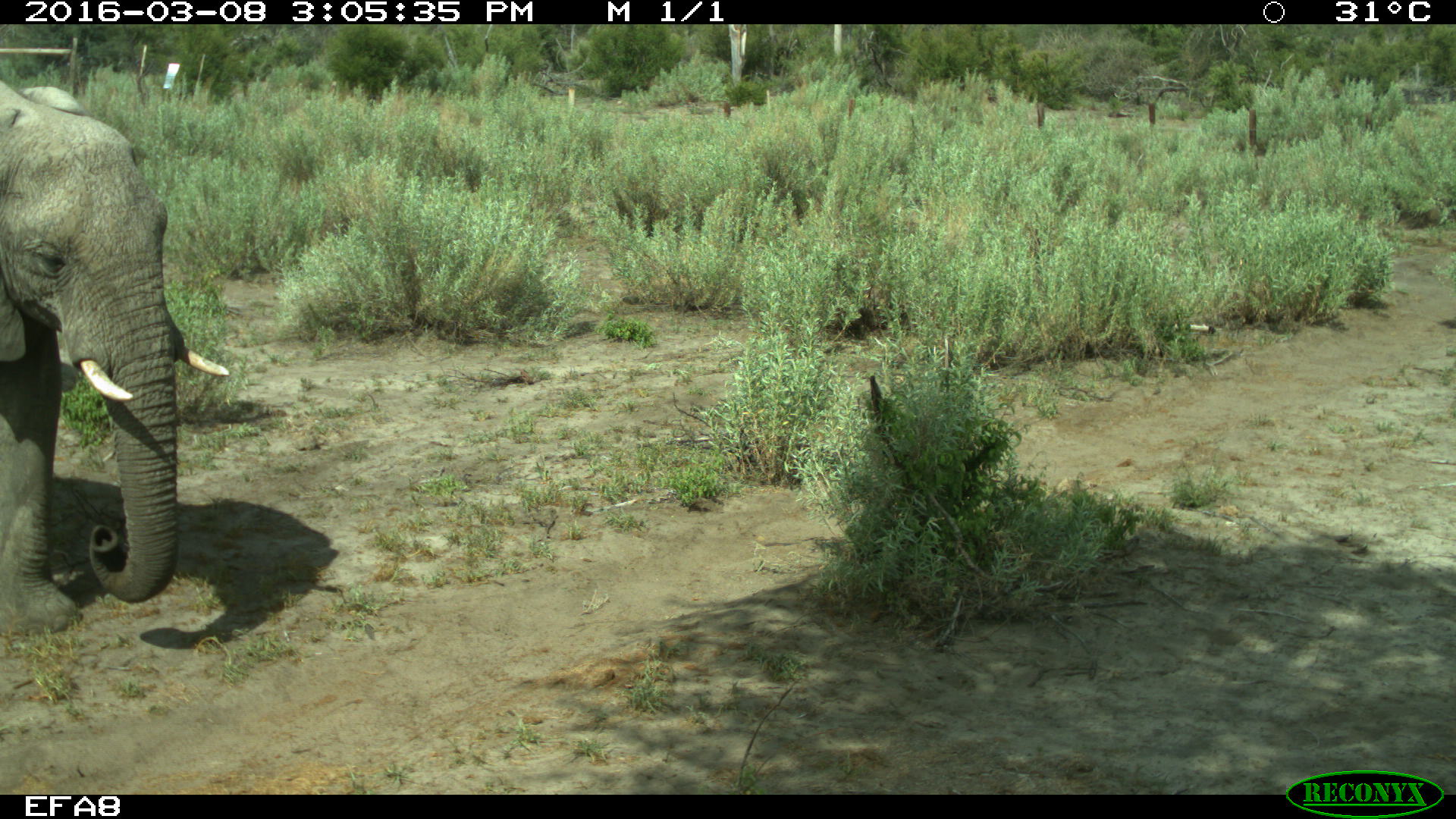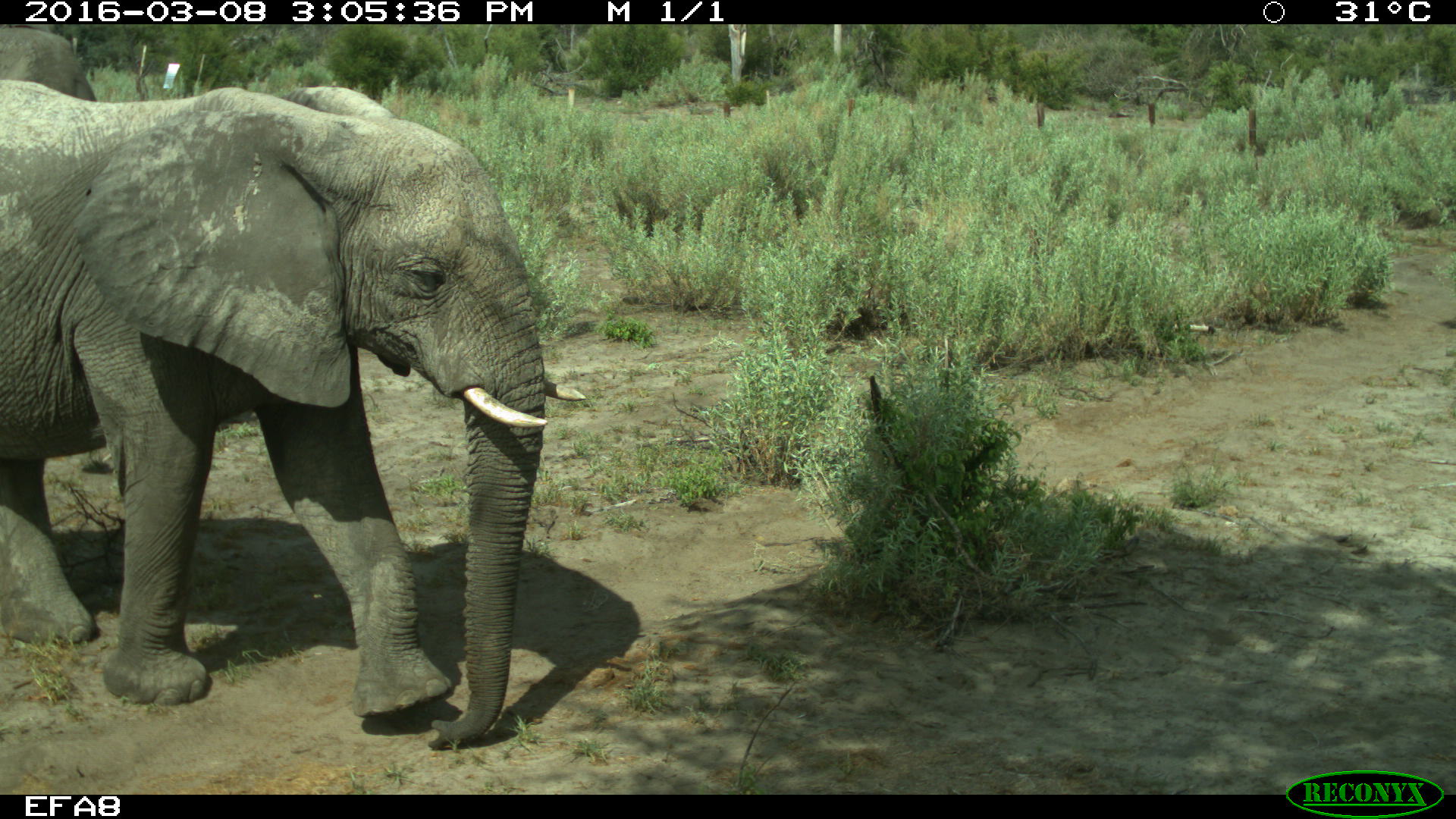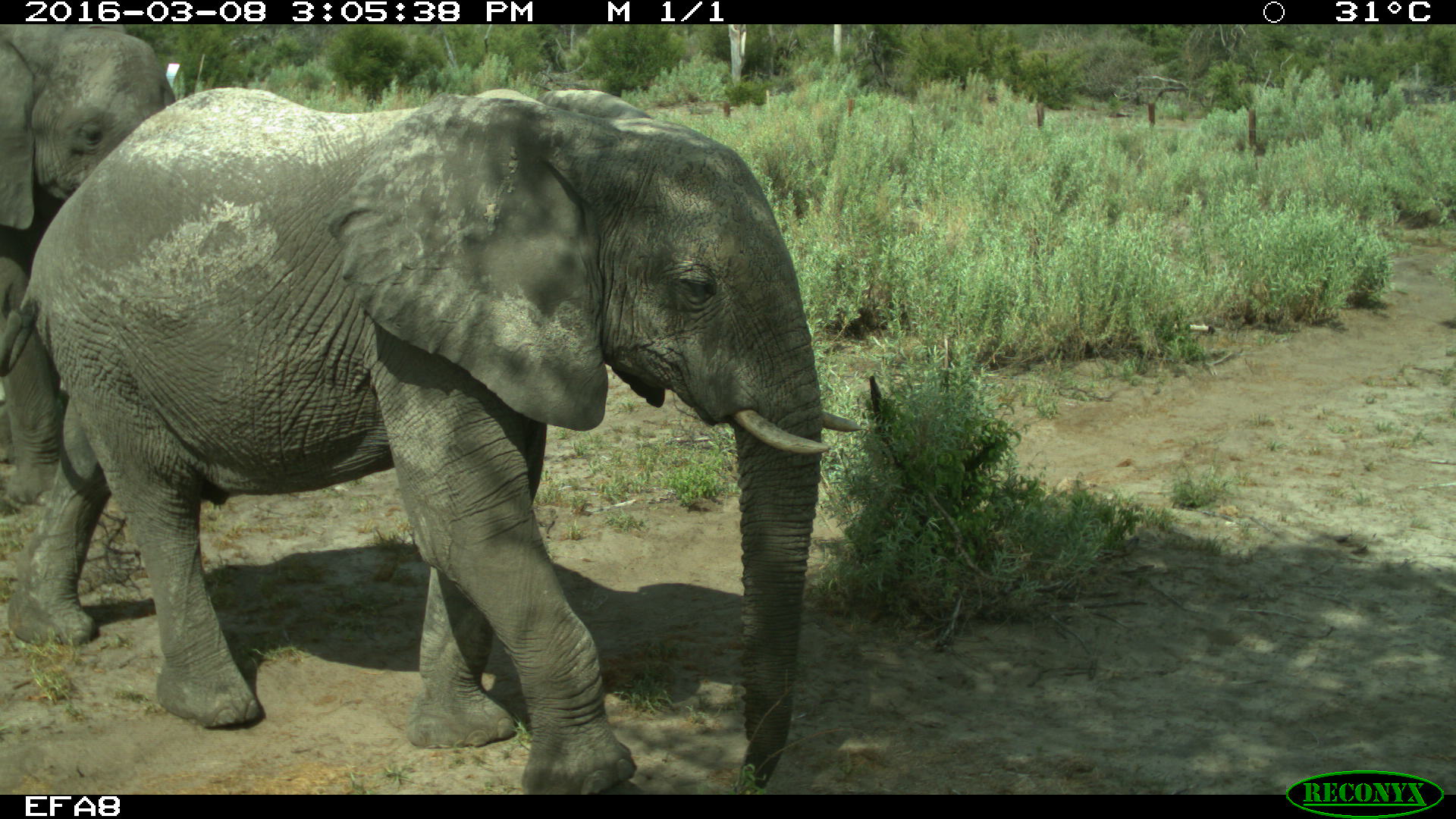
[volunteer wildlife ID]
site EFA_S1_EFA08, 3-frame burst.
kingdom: Animalia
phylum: Chordata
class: Mammalia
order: Proboscidea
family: Elephantidae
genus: Loxodonta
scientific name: Loxodonta africana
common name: african bush elephant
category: elephant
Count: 1.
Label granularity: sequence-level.